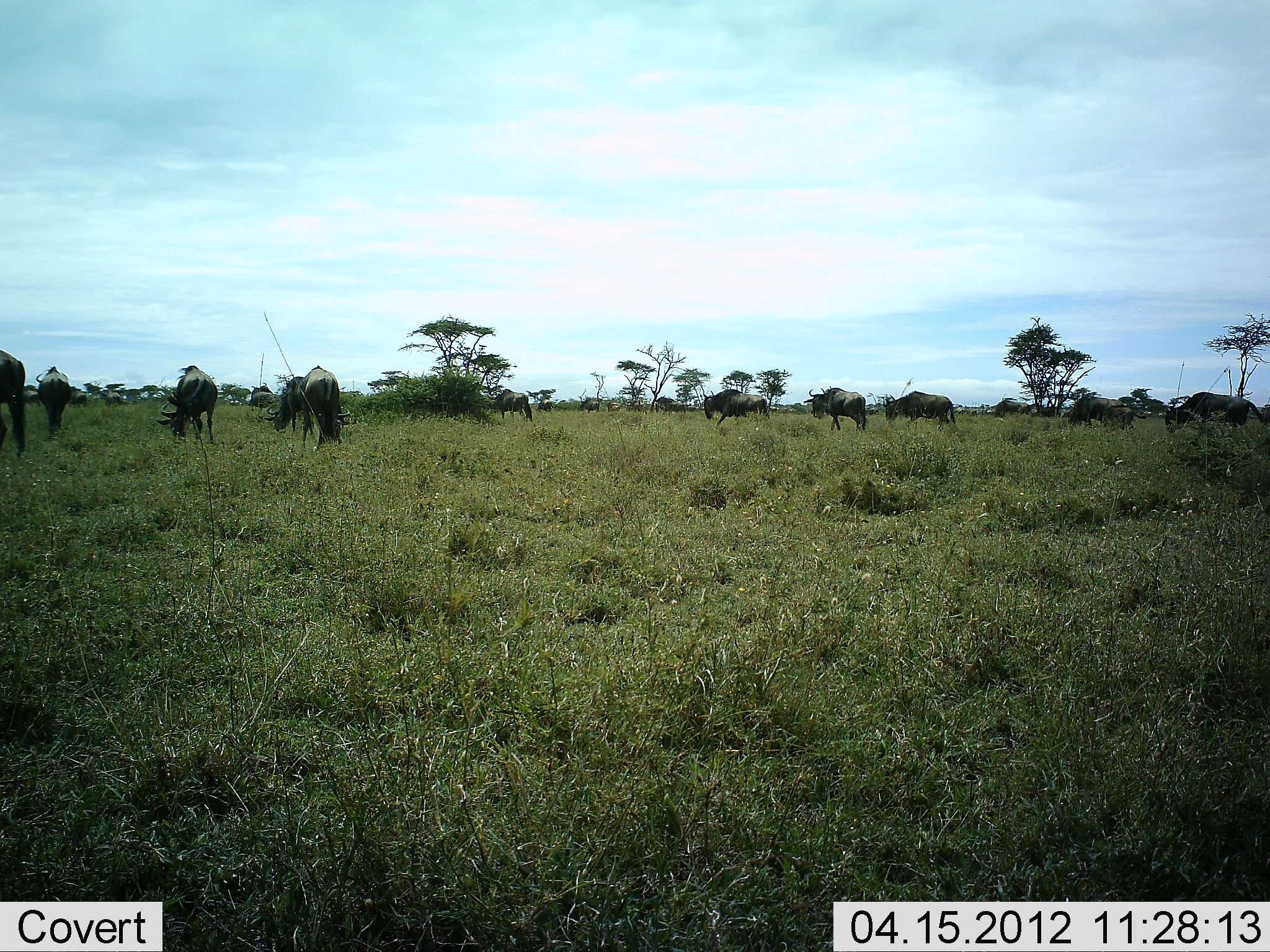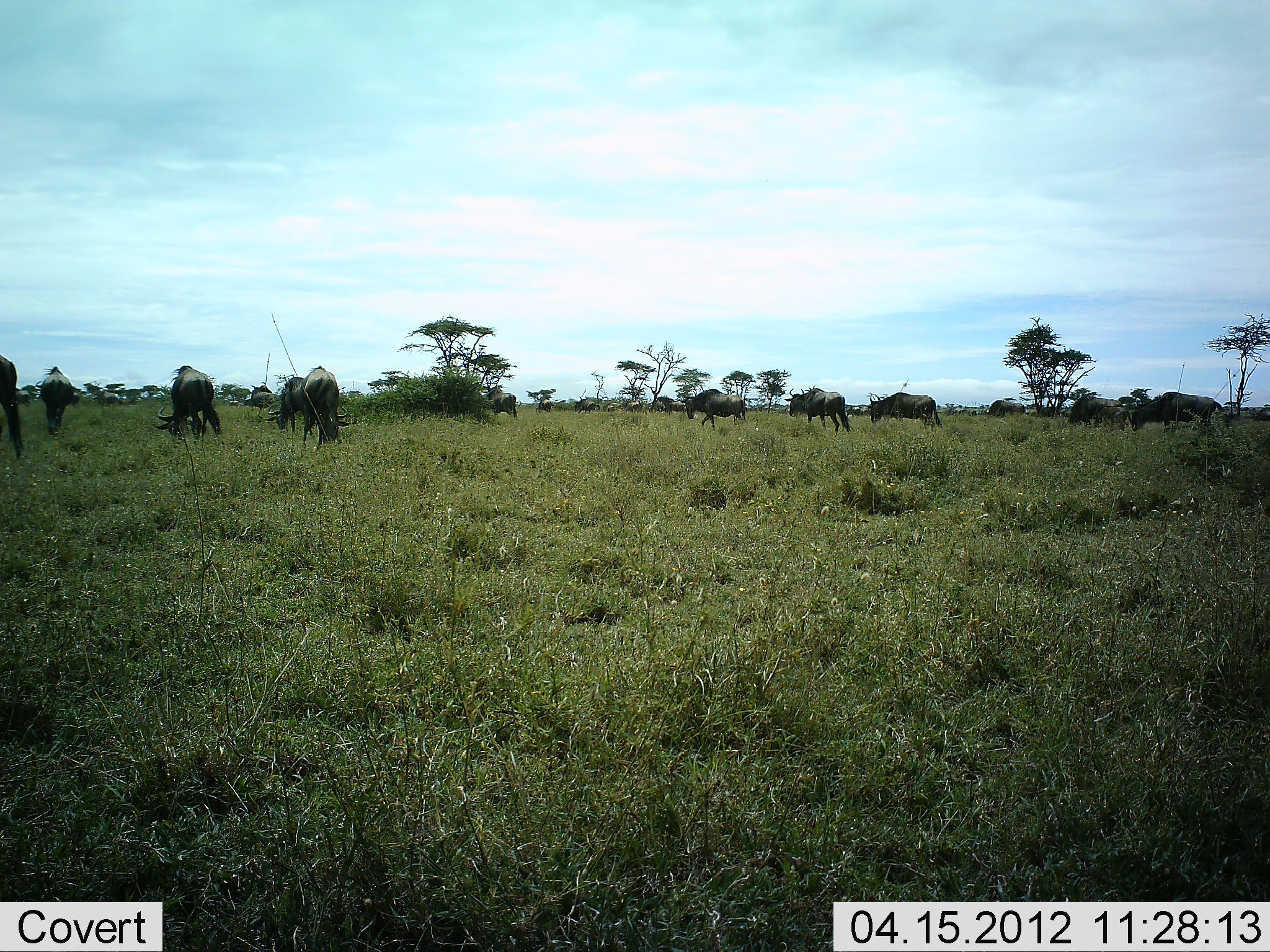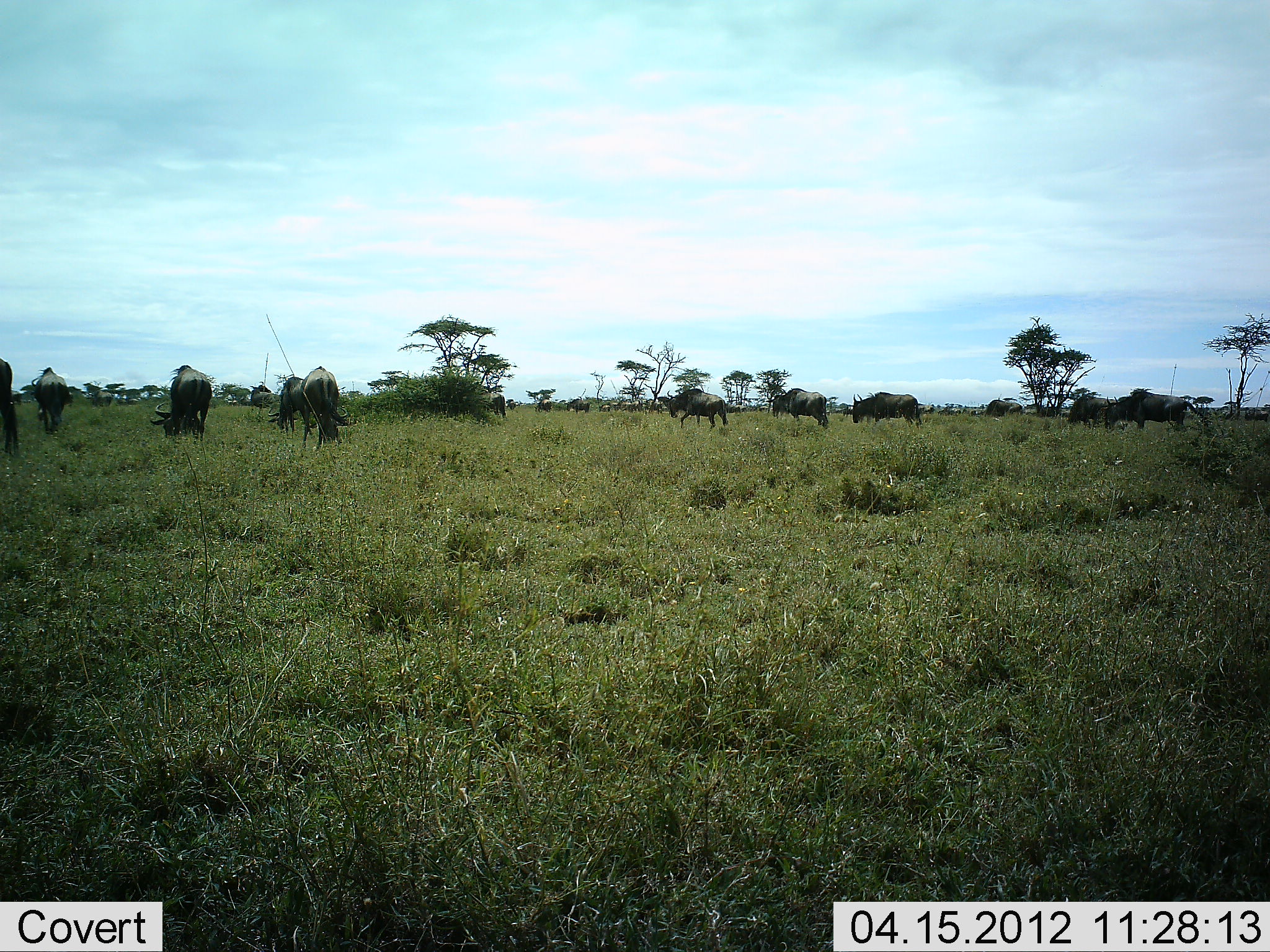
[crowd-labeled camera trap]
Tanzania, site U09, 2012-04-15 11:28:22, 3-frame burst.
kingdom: Animalia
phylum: Chordata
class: Mammalia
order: Artiodactyla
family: Bovidae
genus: Connochaetes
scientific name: Connochaetes taurinus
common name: blue wildebeest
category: wildebeest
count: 11-50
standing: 21%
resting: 0%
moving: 64%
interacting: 0%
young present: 0%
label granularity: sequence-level